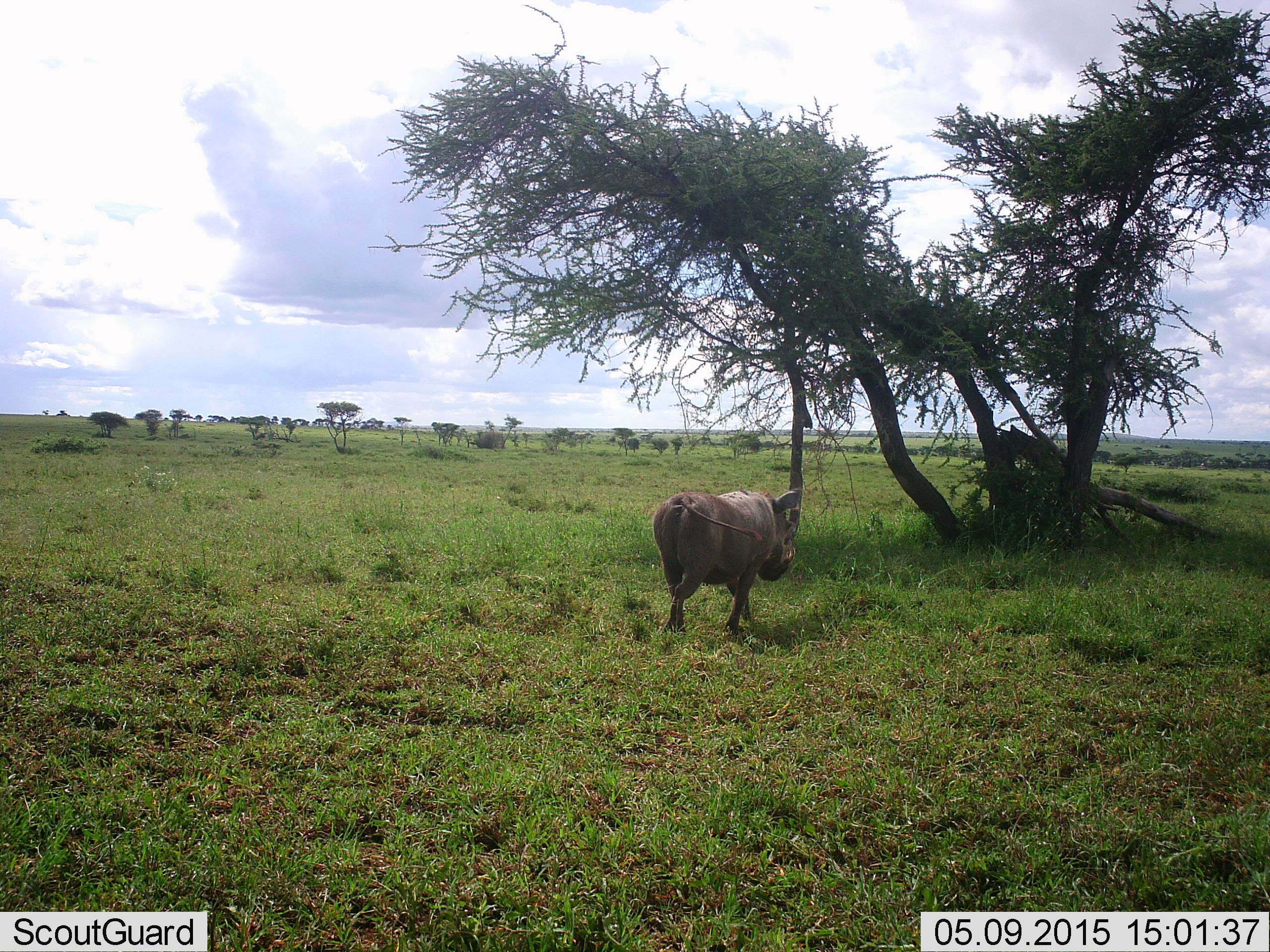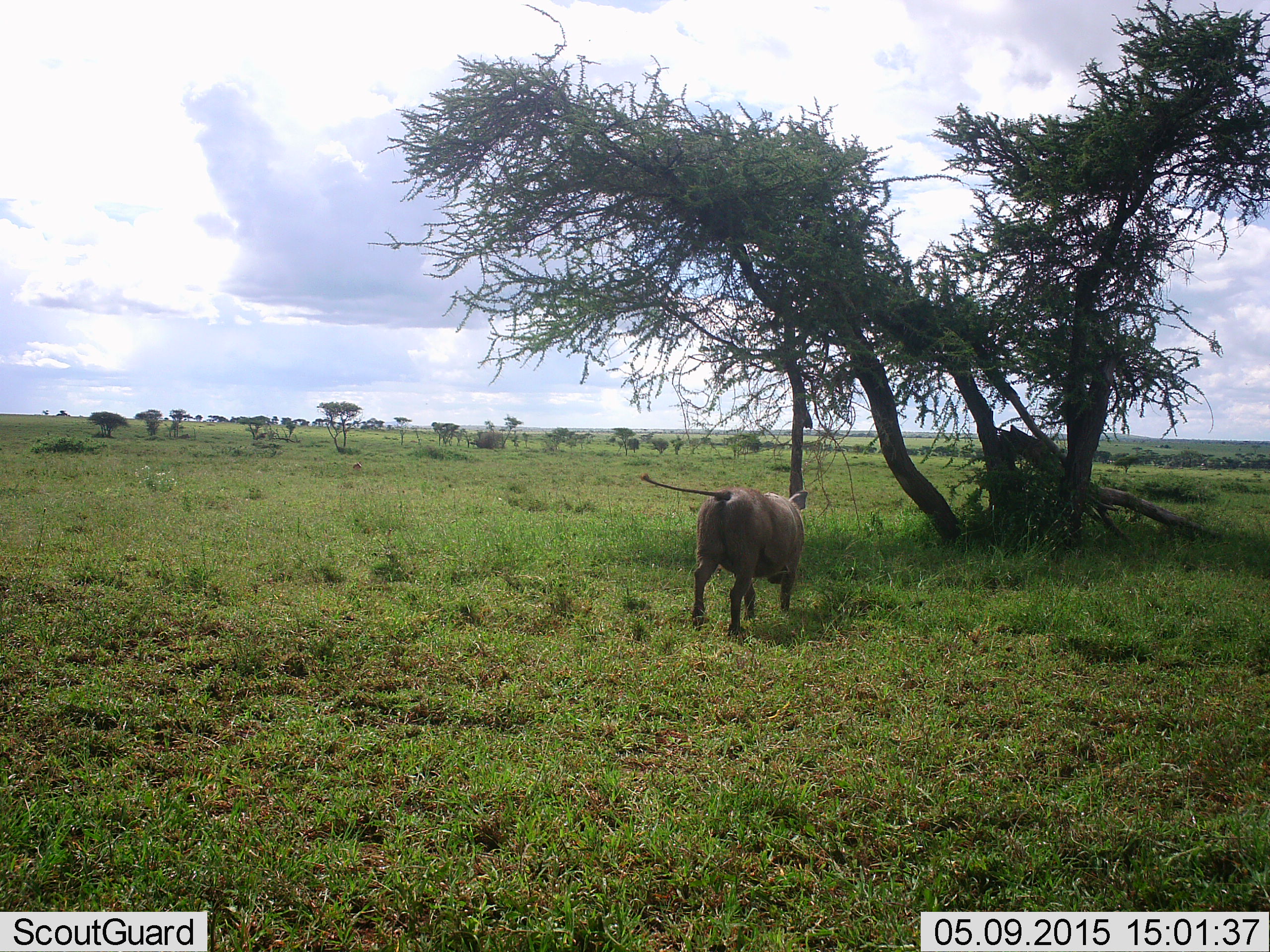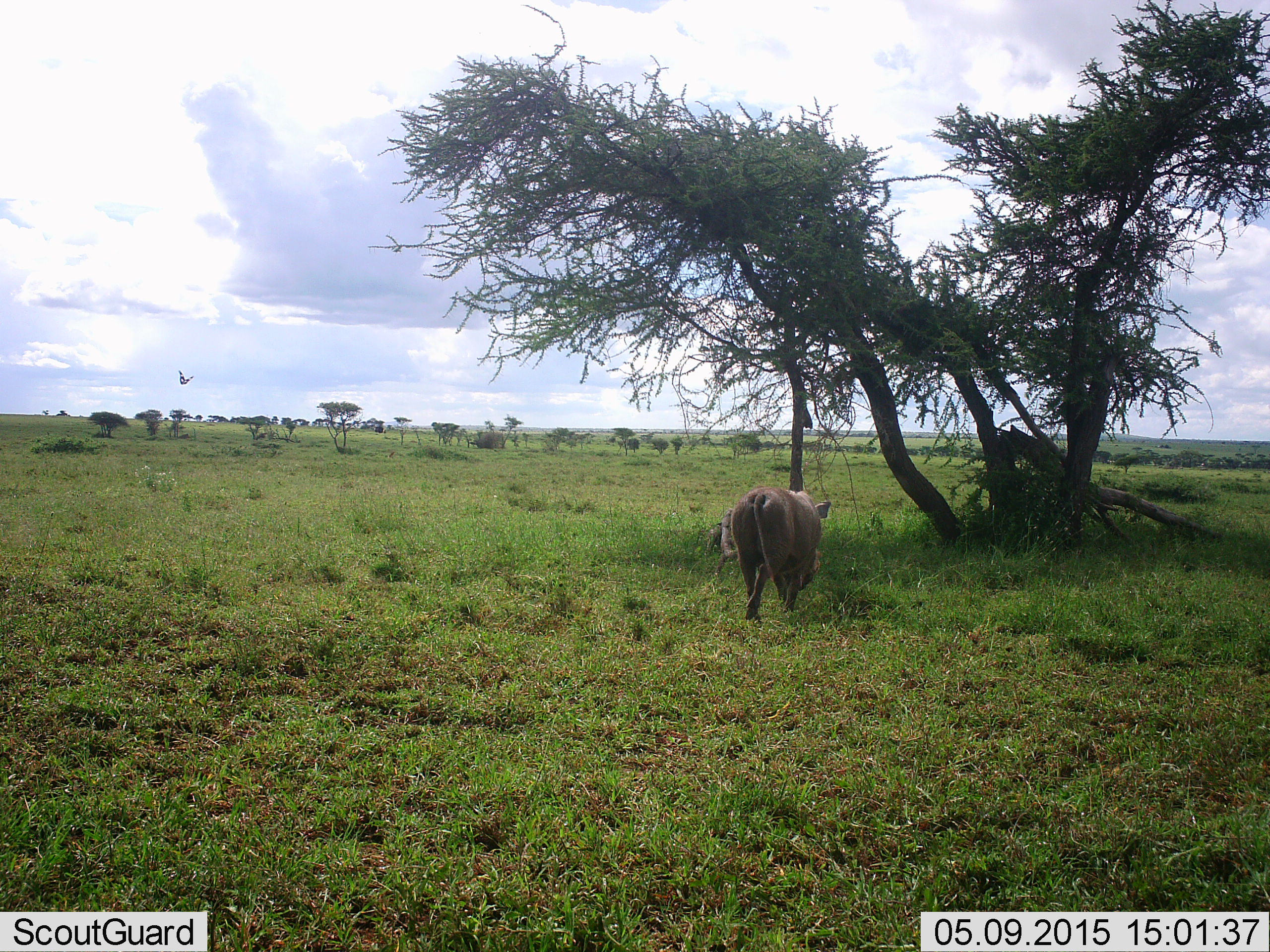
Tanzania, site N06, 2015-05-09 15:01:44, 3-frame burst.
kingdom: Animalia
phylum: Chordata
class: Mammalia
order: Artiodactyla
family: Suidae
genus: Phacochoerus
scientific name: Phacochoerus africanus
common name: warthog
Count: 1.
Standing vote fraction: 0%.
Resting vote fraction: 0%.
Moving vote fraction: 100%.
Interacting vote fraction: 0%.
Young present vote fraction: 7%.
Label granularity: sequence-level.